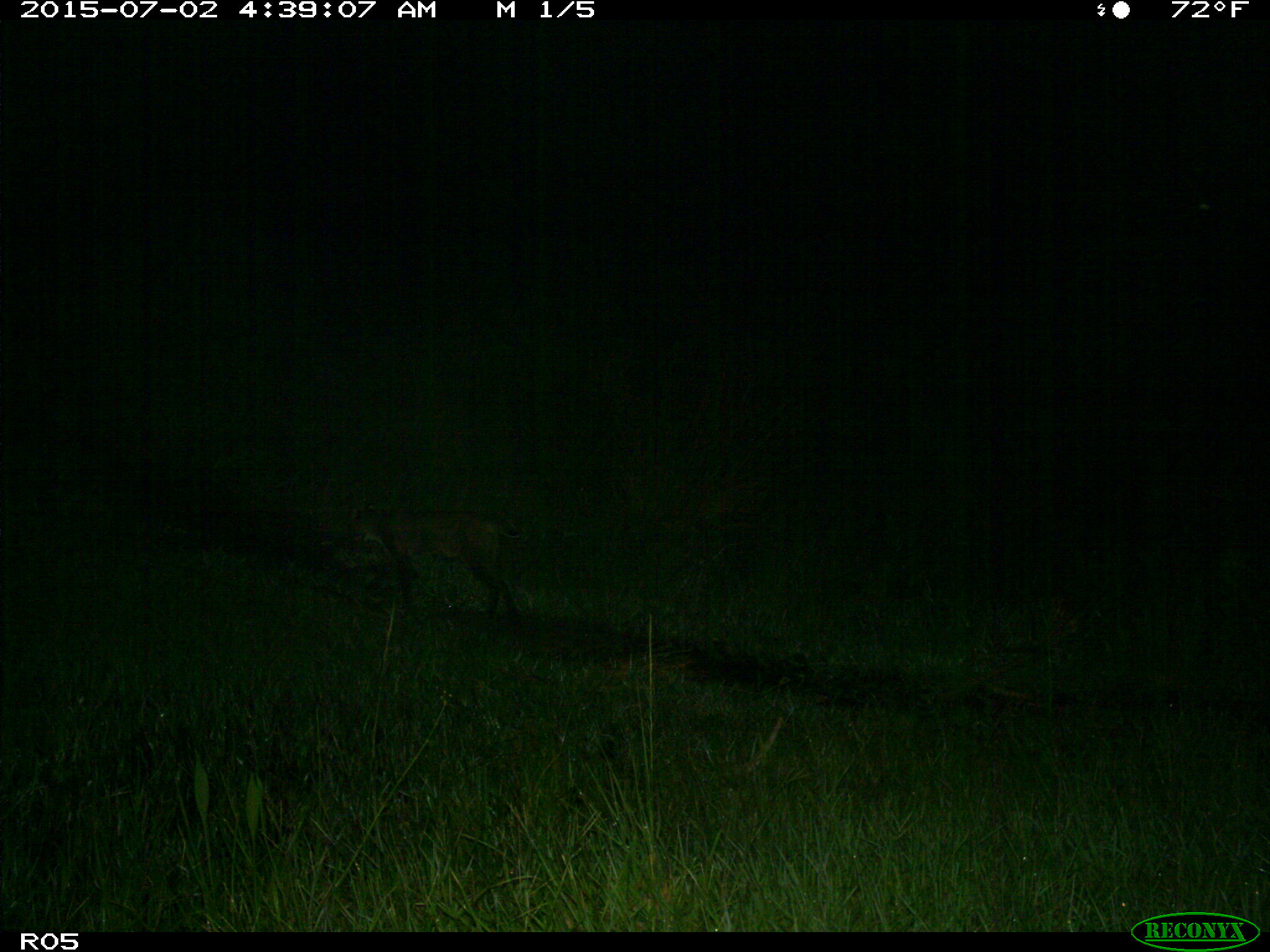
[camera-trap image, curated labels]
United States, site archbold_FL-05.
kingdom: Animalia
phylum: Chordata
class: Mammalia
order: Carnivora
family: Felidae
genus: Lynx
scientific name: Lynx rufus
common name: bobcat